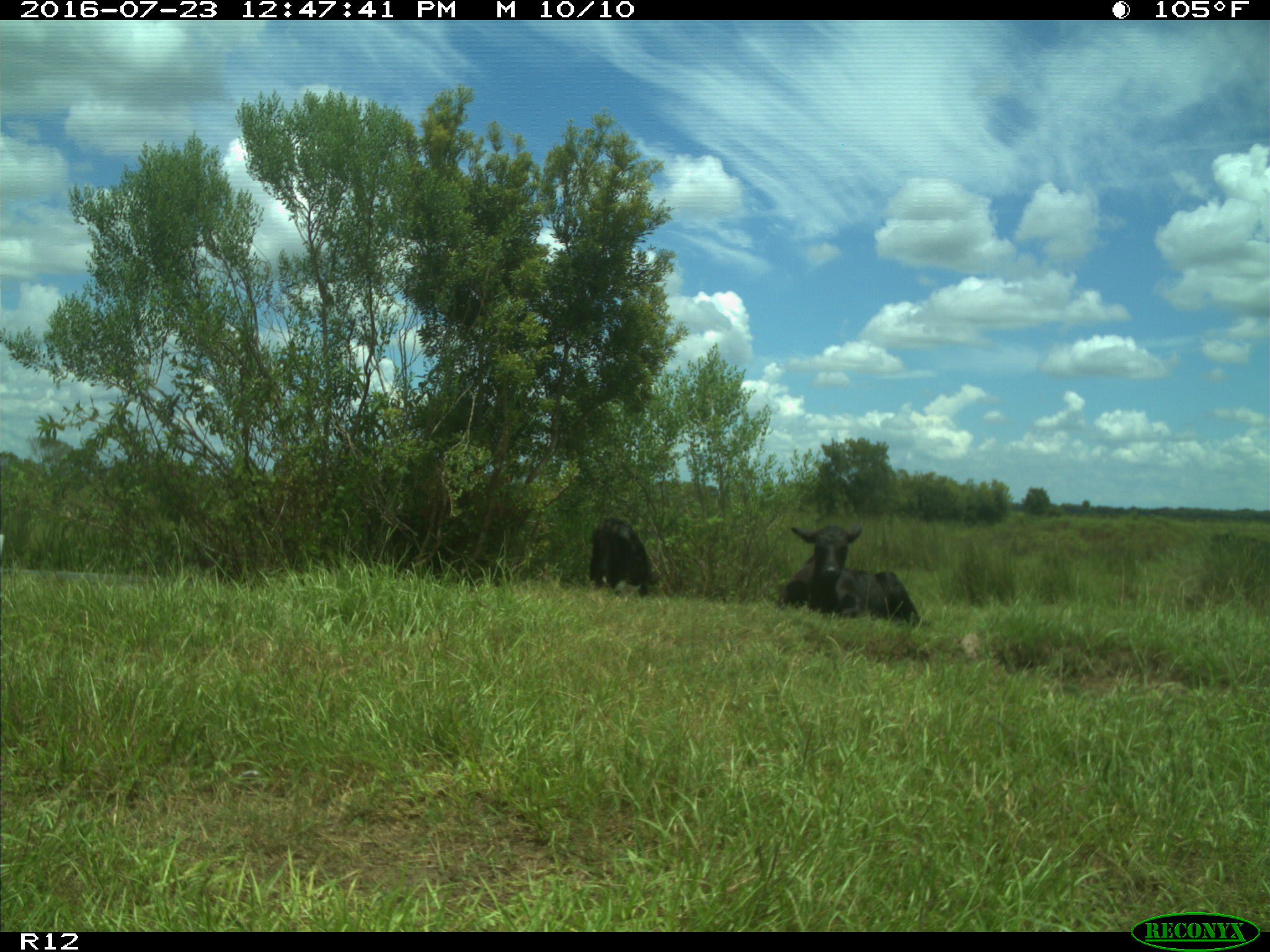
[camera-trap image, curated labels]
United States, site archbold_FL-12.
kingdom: Animalia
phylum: Chordata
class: Mammalia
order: Artiodactyla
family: Bovidae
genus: Bos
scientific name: Bos taurus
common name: domestic cow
Bos taurus (domestic cow).